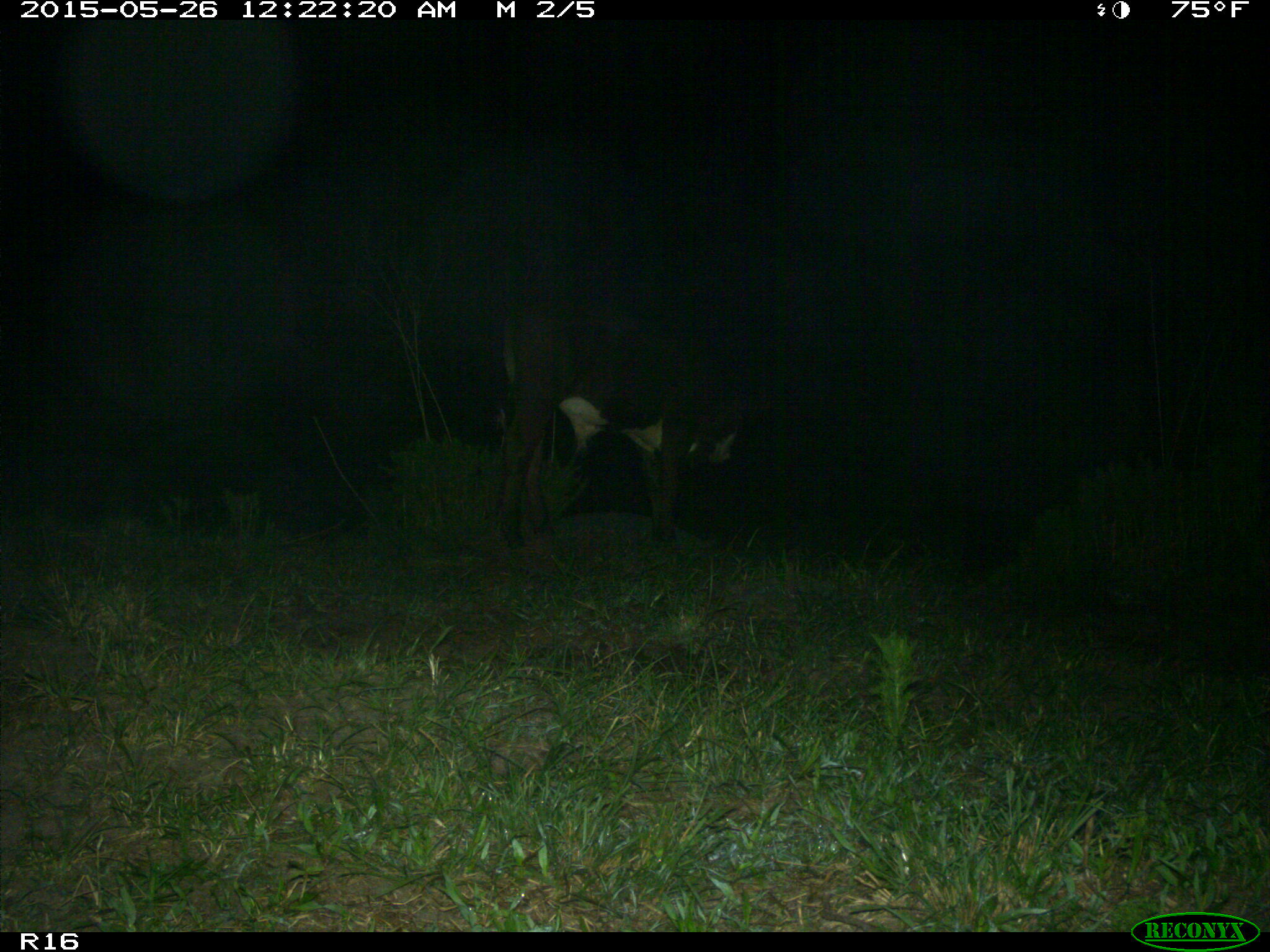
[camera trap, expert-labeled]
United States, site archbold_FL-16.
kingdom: Animalia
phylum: Chordata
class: Mammalia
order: Artiodactyla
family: Bovidae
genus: Bos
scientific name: Bos taurus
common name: domestic cow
Bos taurus (domestic cow).